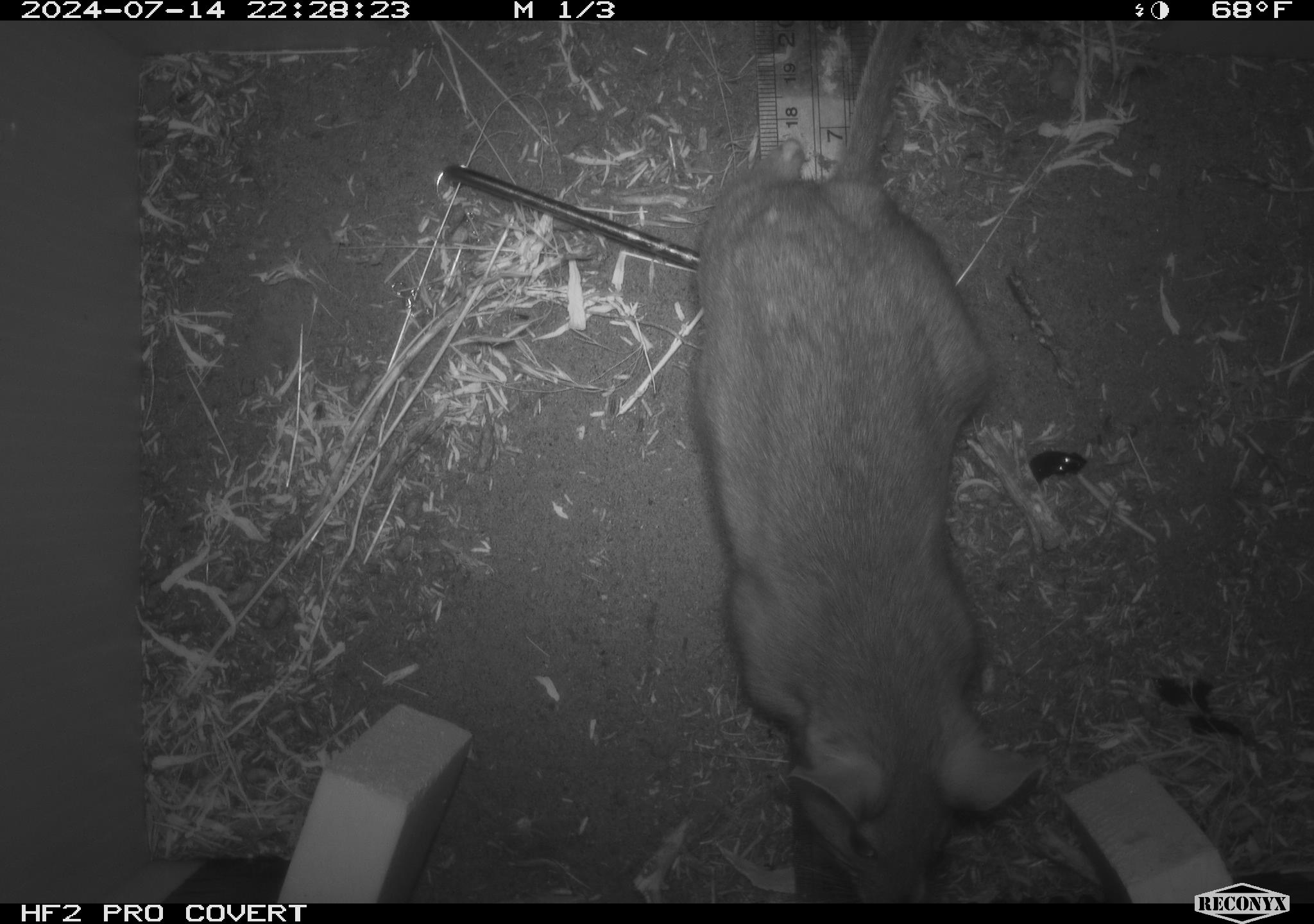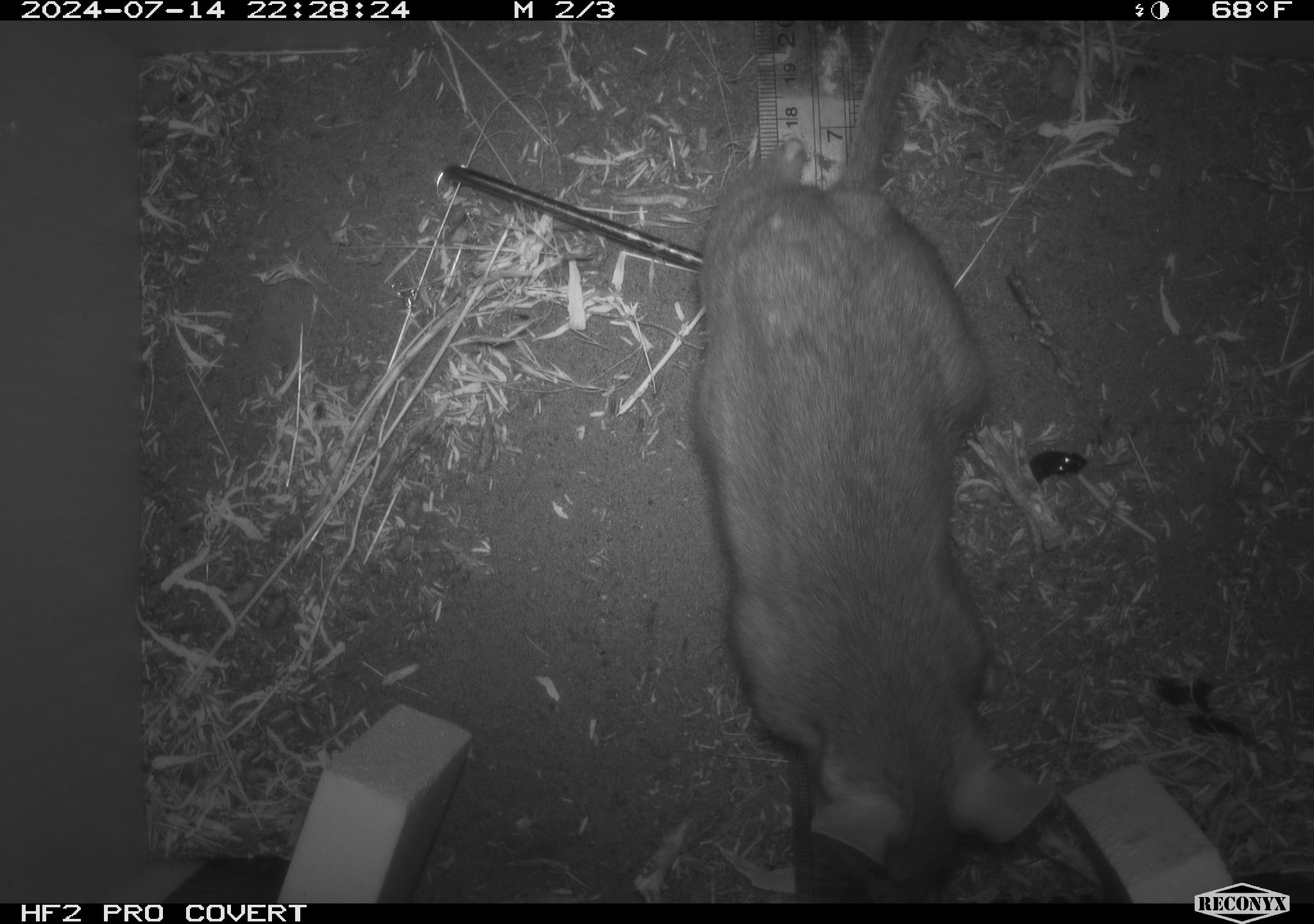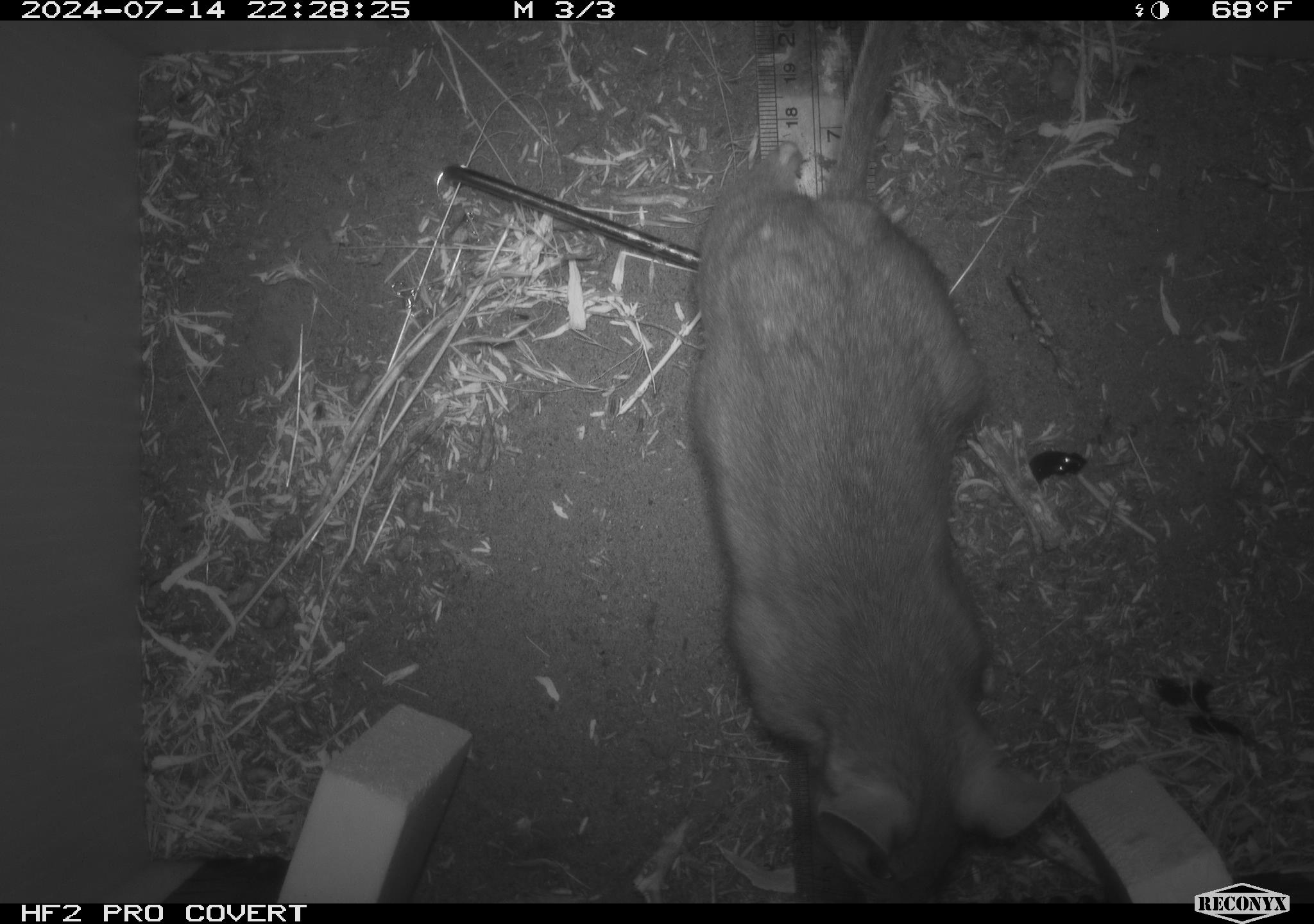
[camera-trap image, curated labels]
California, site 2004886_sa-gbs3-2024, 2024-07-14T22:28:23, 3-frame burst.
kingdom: Animalia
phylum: Chordata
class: Mammalia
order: Rodentia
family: Cricetidae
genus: Neotoma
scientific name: Neotoma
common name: pack rat or woodrat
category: neotoma species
Neotoma species (pack rat or woodrat) (Neotoma).